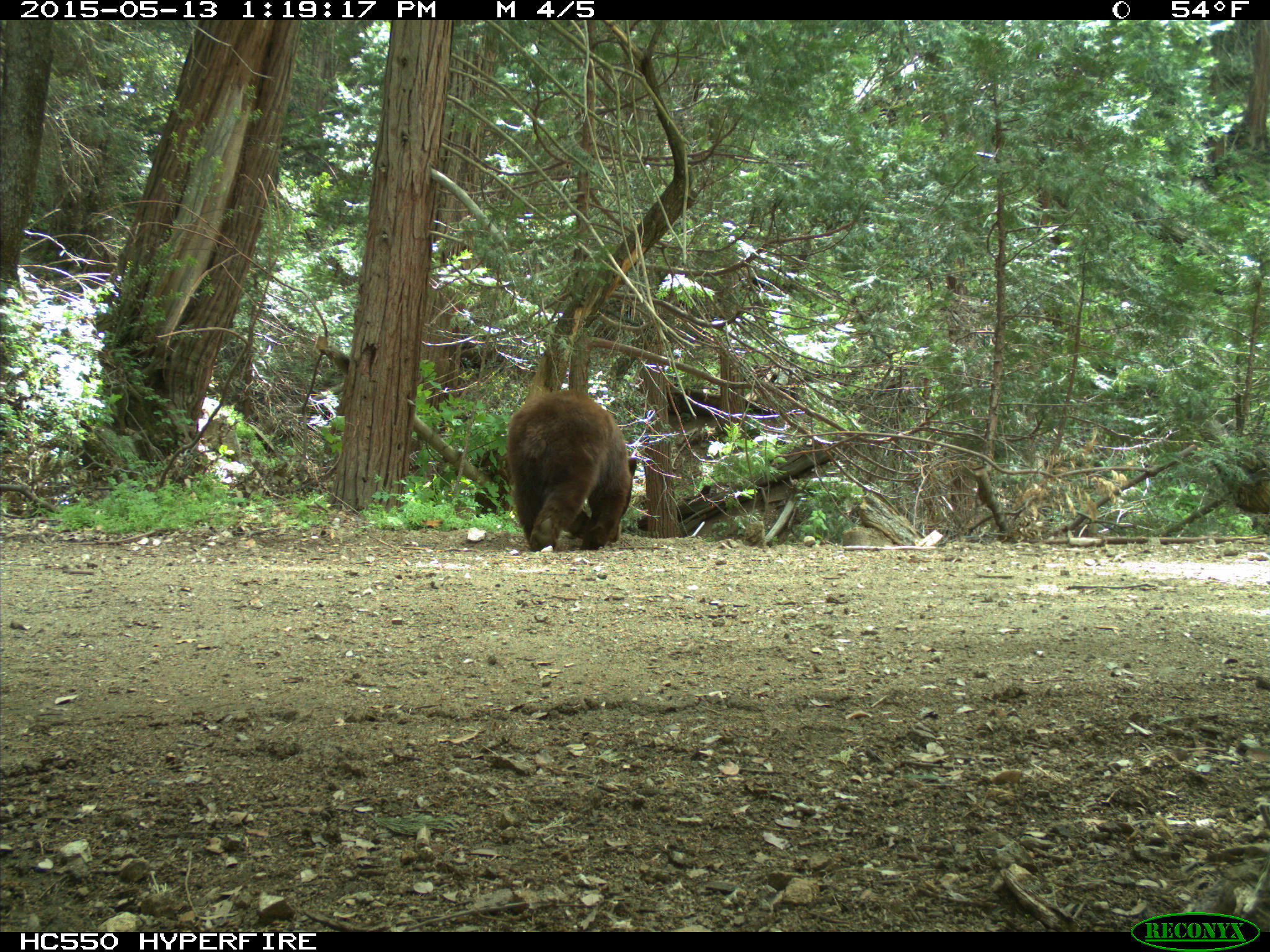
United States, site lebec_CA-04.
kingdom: Animalia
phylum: Chordata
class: Mammalia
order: Carnivora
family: Ursidae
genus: Ursus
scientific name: Ursus americanus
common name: american black bear